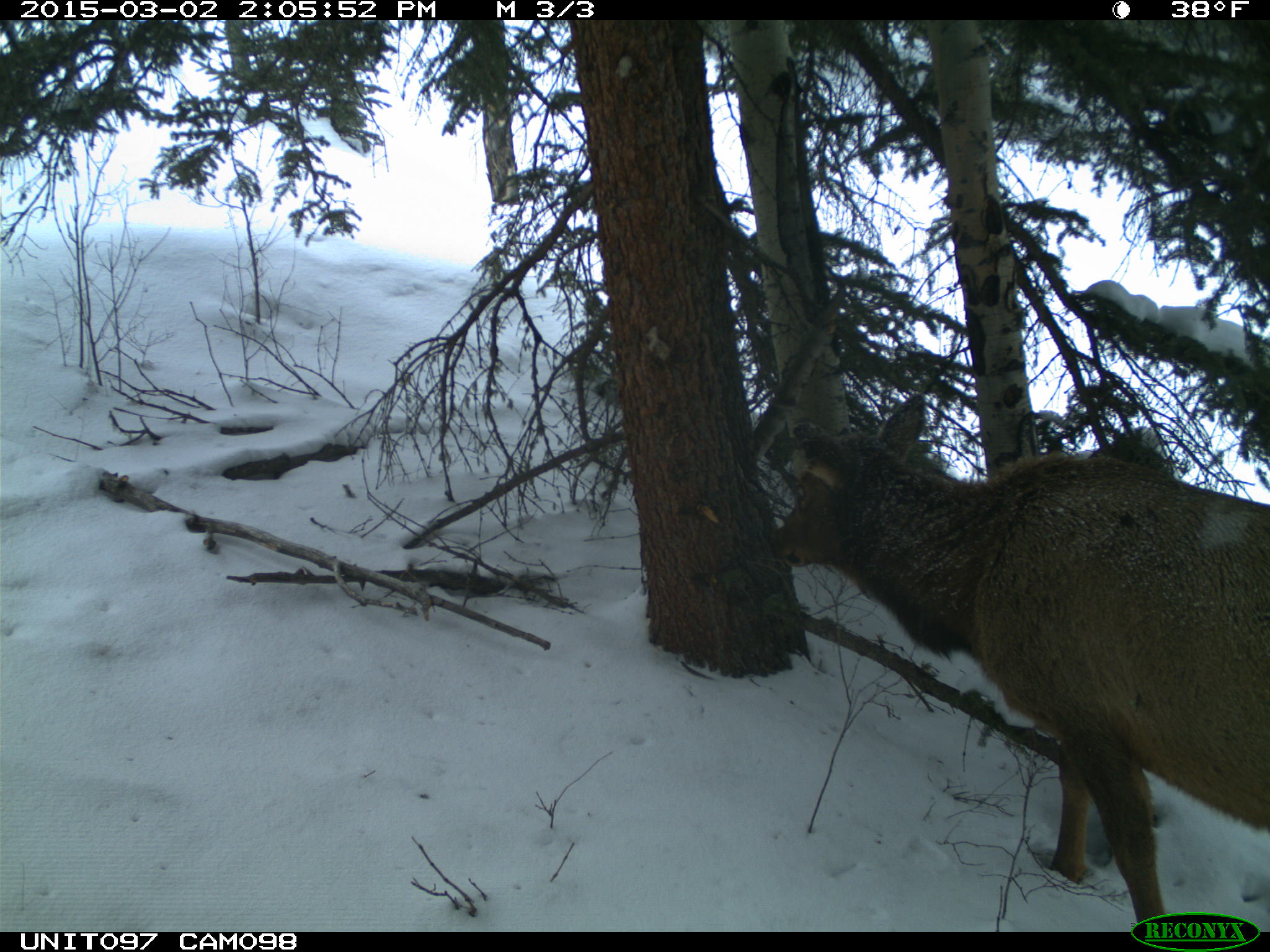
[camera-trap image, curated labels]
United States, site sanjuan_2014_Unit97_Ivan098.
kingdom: Animalia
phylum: Chordata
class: Mammalia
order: Artiodactyla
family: Cervidae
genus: Cervus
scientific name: Cervus elaphus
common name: red deer